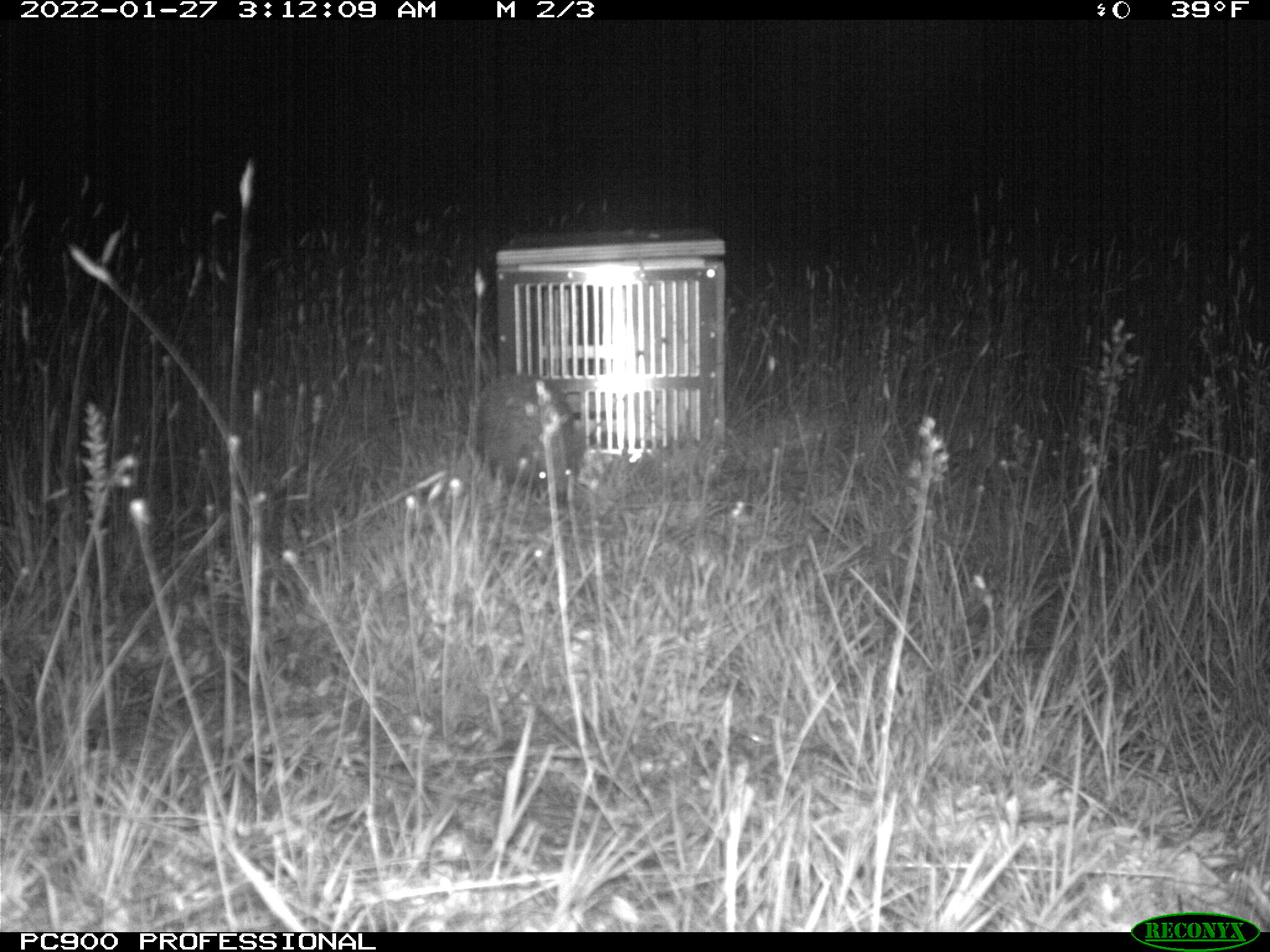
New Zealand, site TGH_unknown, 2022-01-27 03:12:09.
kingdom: Animalia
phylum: Chordata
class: Mammalia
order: Eulipotyphla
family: Erinaceidae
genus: Erinaceus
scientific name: Erinaceus europaeus europaeus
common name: european hedgehog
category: hedgehog